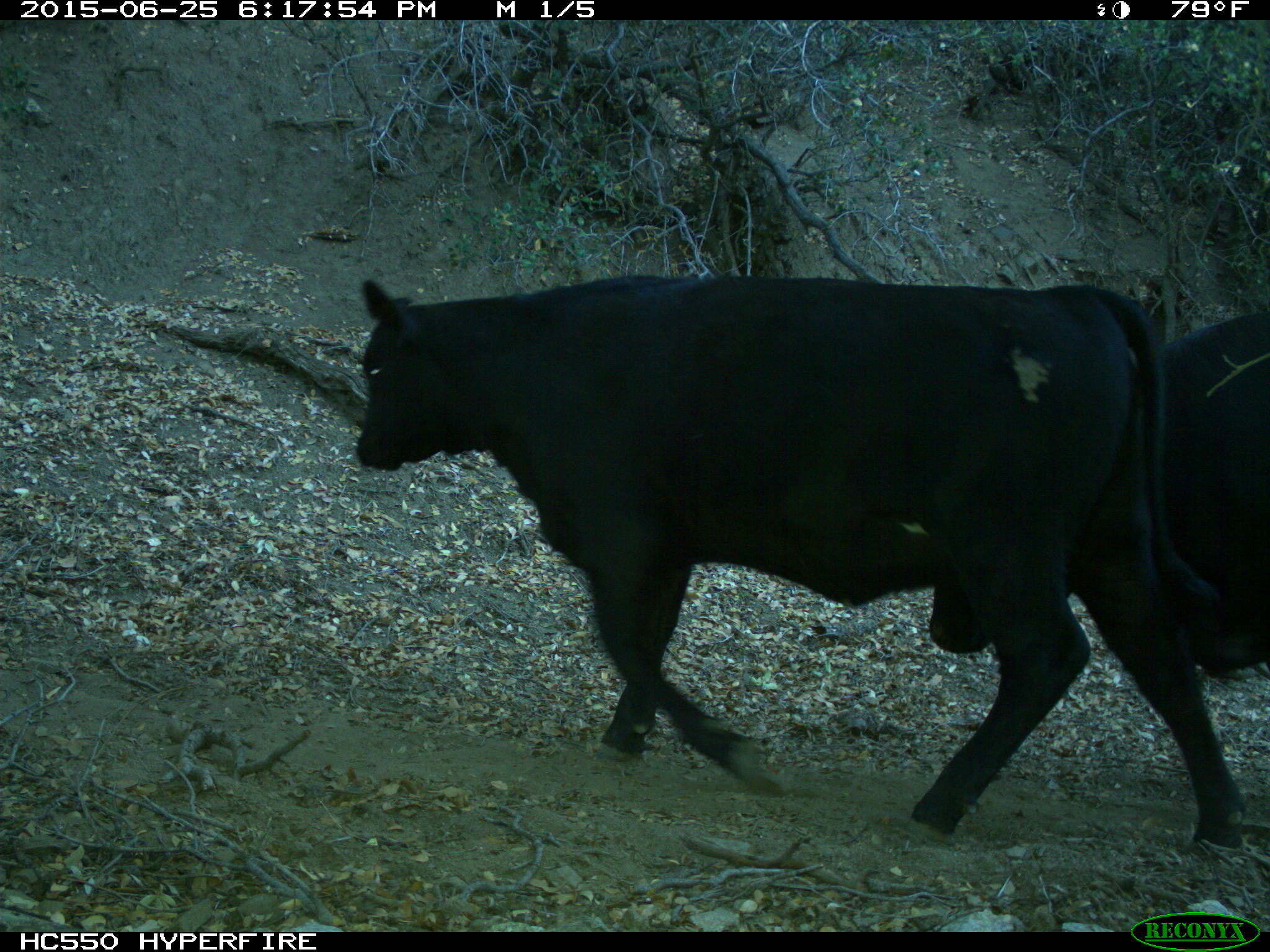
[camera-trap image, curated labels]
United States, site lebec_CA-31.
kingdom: Animalia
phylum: Chordata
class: Mammalia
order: Artiodactyla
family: Bovidae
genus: Bos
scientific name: Bos taurus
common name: domestic cow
Bos taurus (domestic cow).